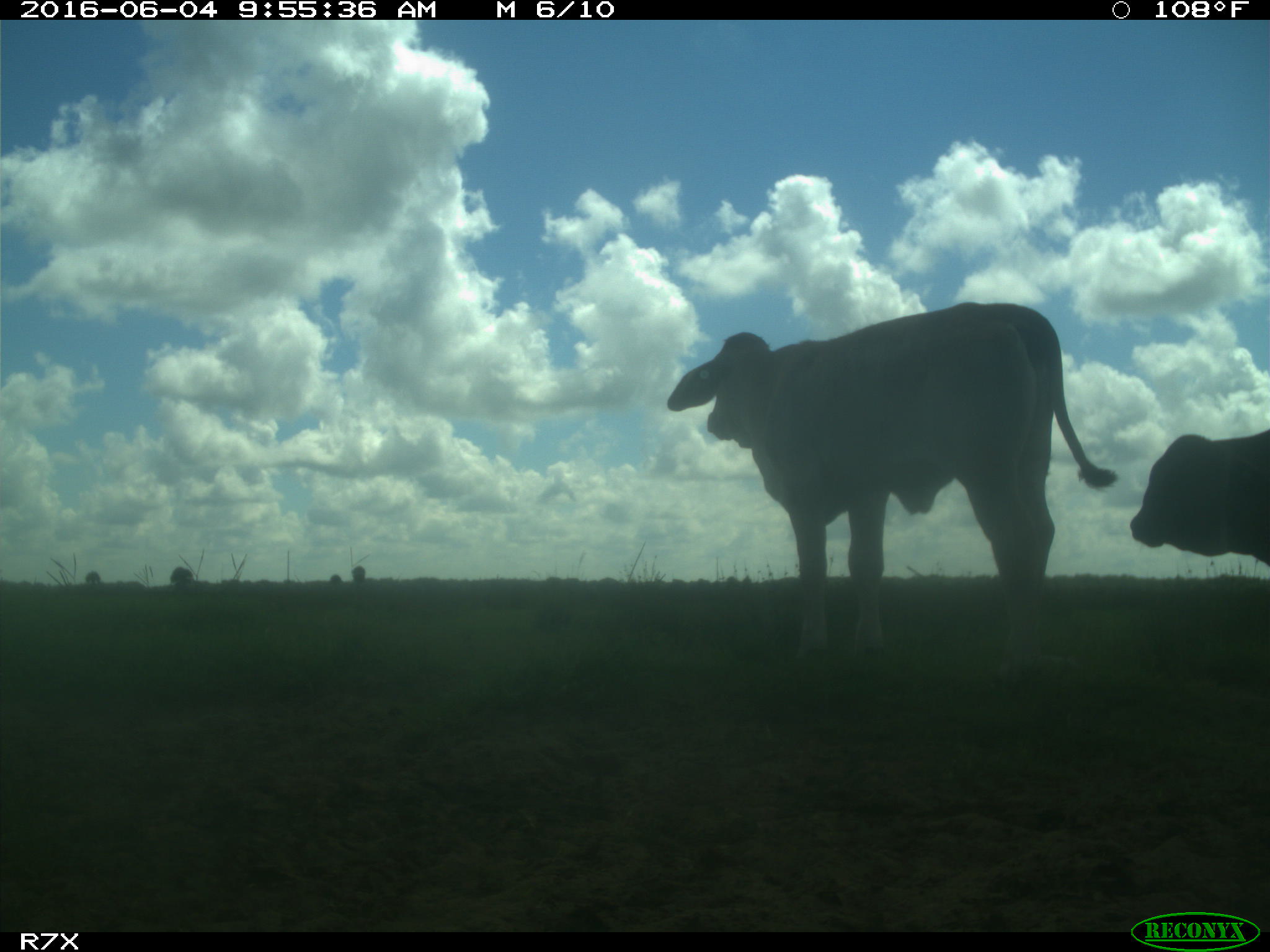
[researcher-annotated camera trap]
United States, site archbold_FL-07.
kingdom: Animalia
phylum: Chordata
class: Mammalia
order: Artiodactyla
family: Bovidae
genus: Bos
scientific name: Bos taurus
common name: domestic cow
Bos taurus (domestic cow).